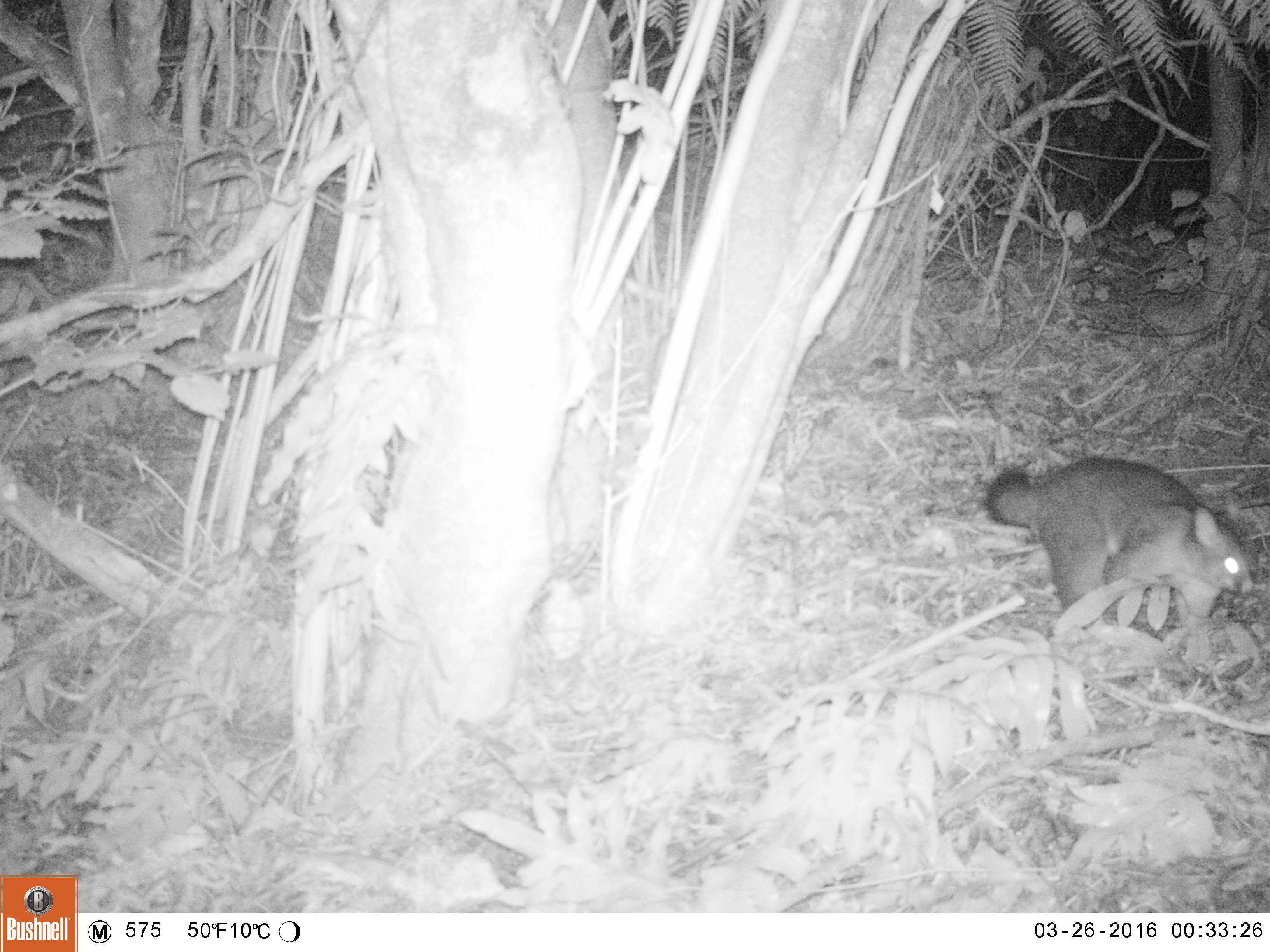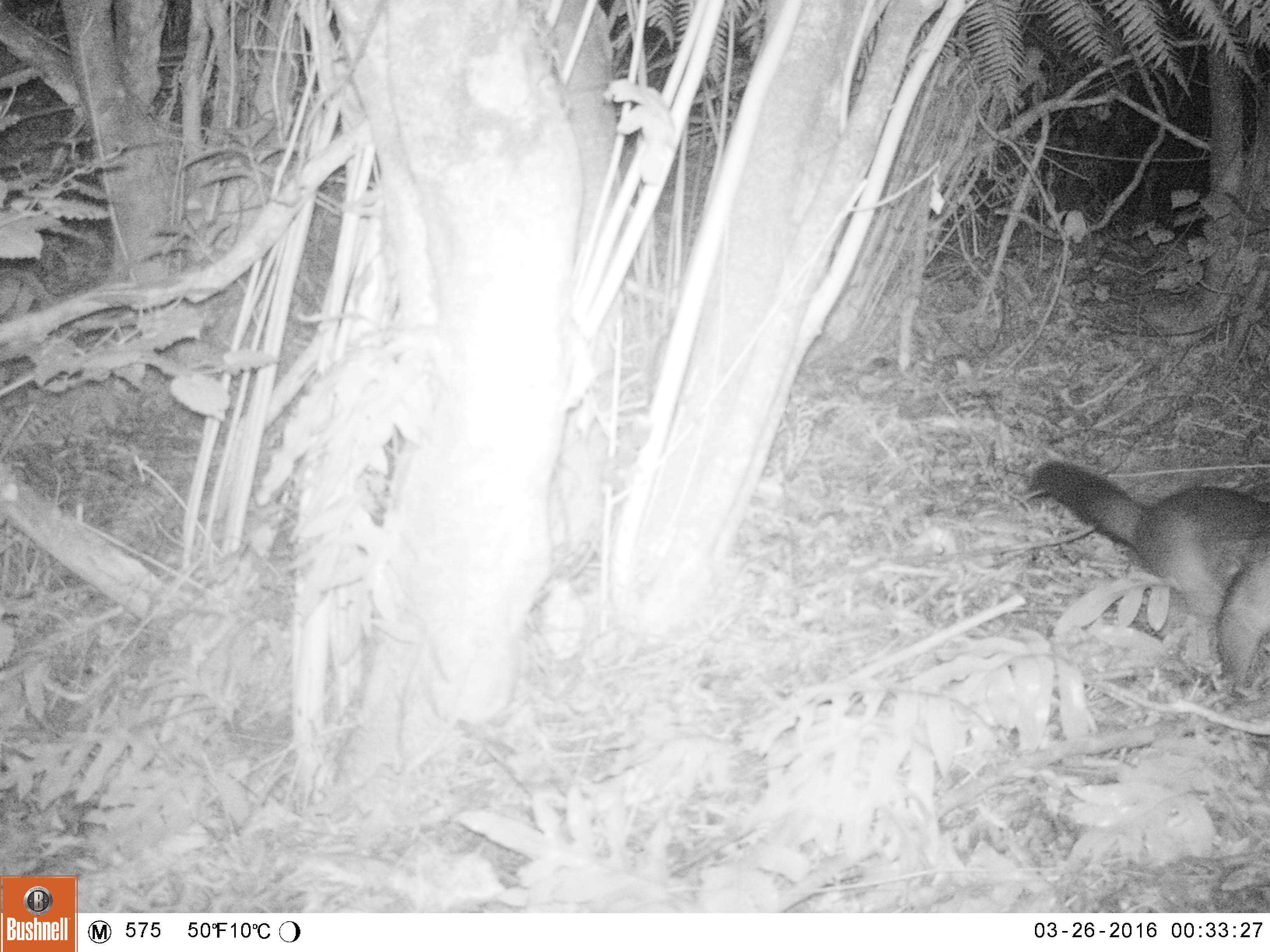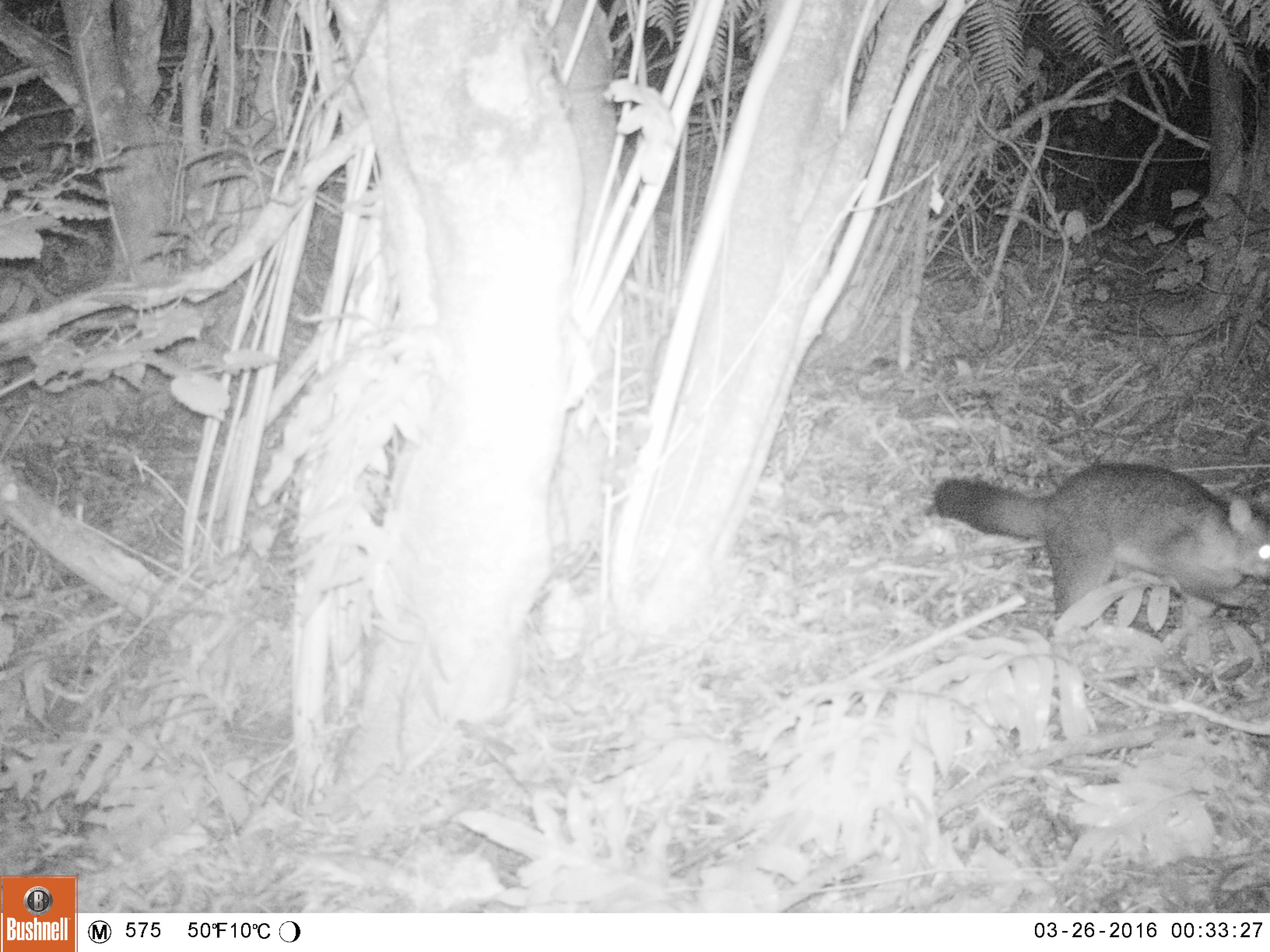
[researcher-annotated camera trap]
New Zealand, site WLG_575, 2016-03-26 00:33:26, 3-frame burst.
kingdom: Animalia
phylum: Chordata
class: Mammalia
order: Diprotodontia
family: Phalangeridae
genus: Trichosurus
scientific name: Trichosurus vulpecula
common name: common brushtail possum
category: possum